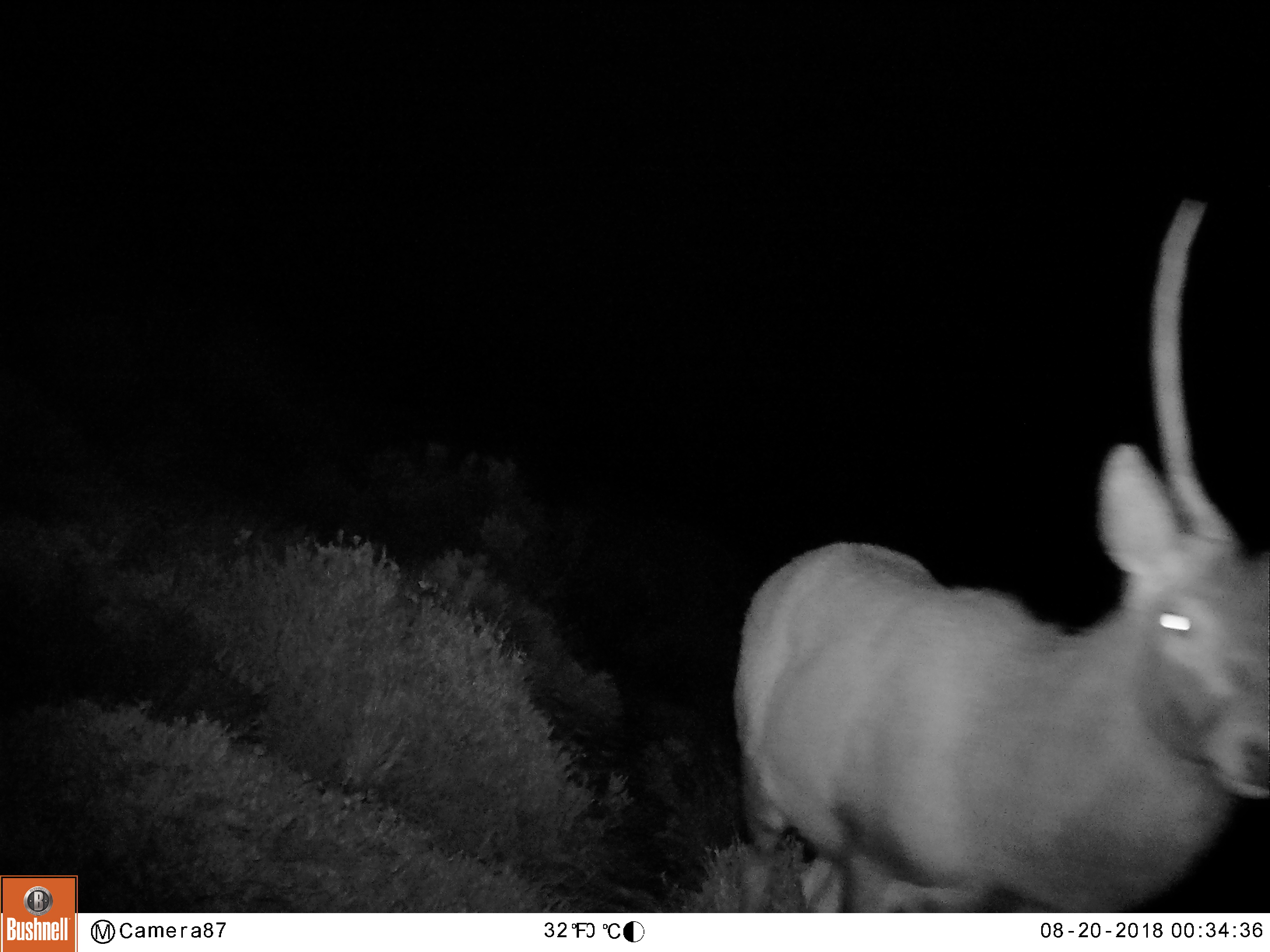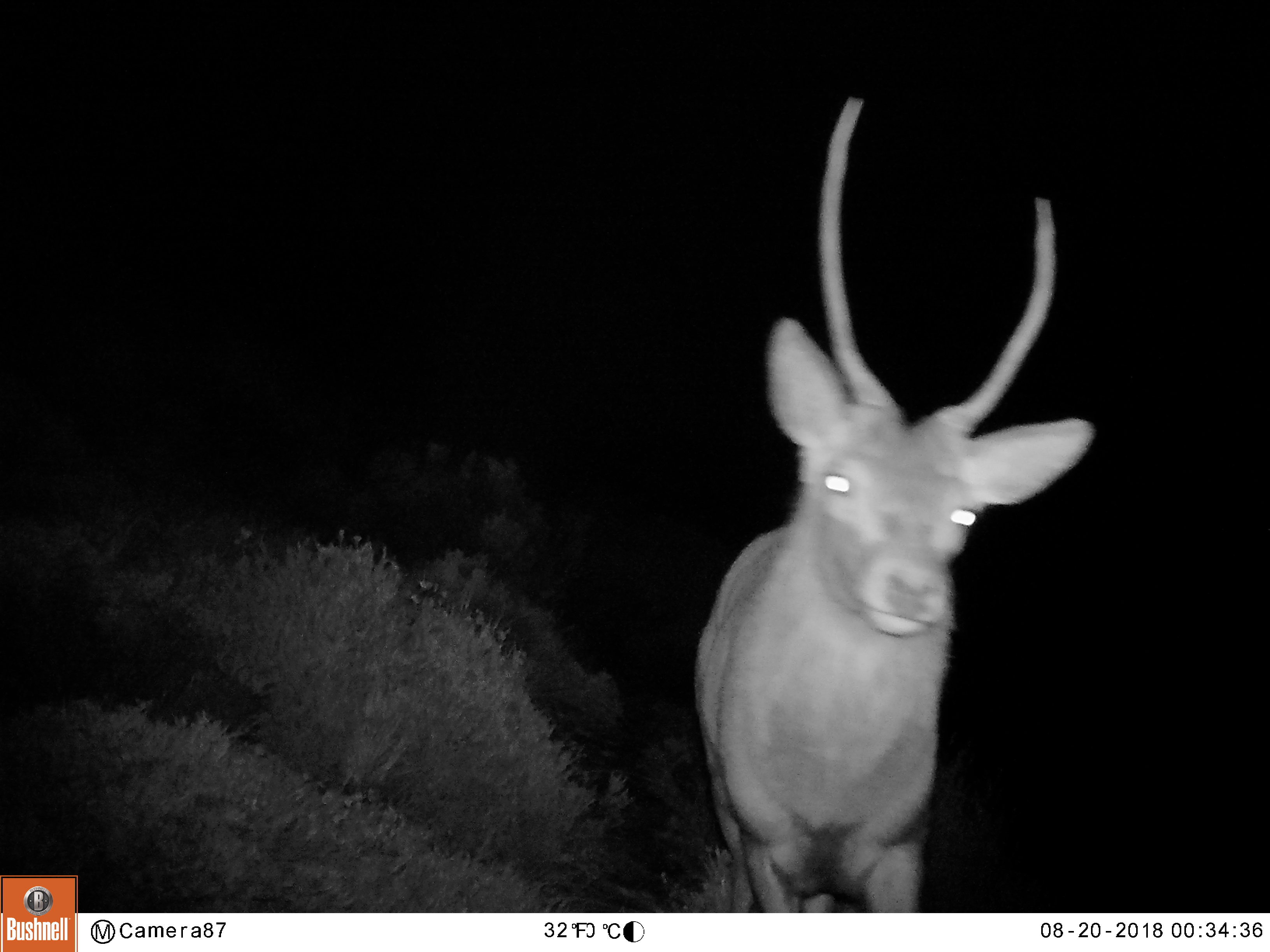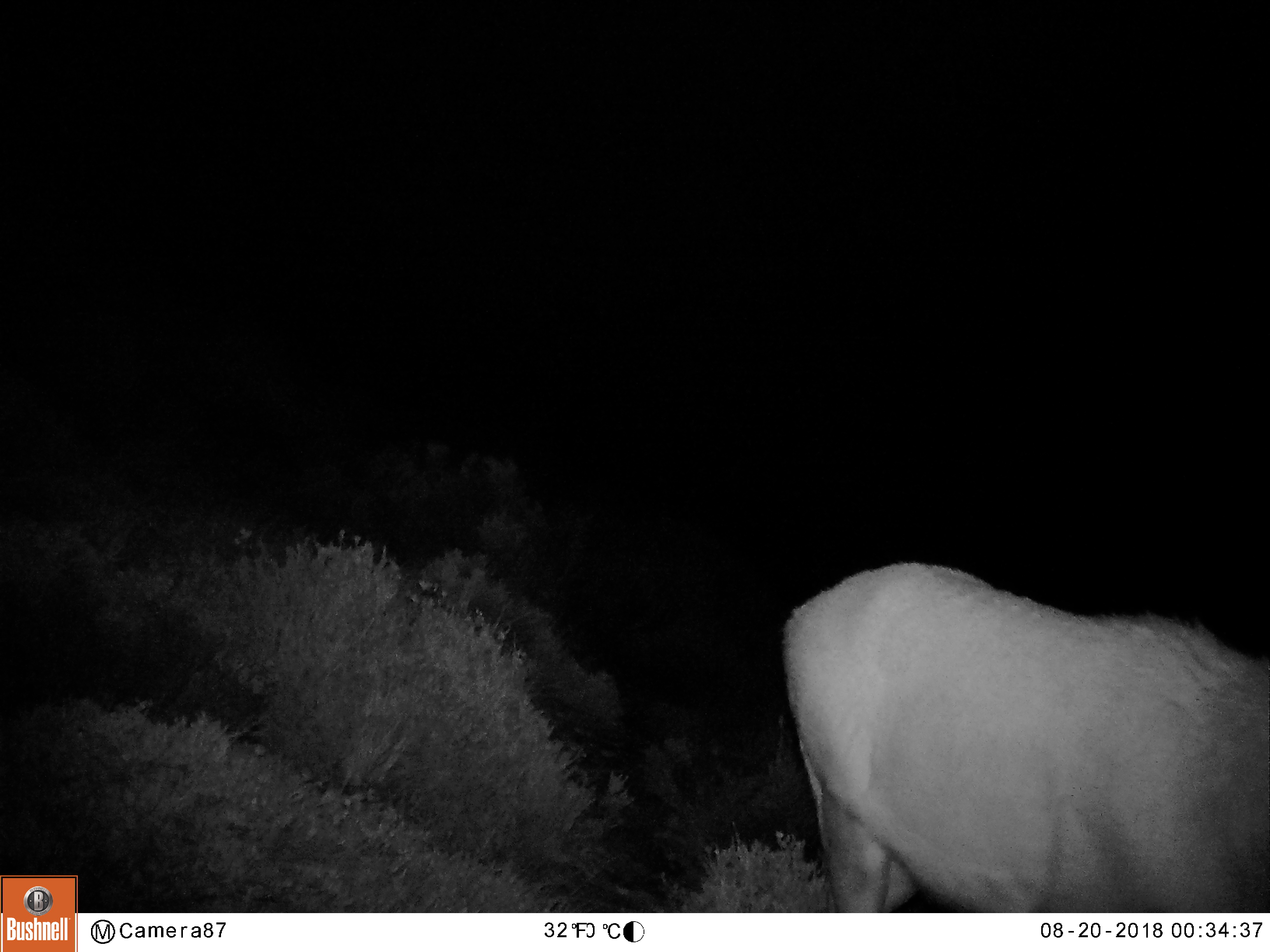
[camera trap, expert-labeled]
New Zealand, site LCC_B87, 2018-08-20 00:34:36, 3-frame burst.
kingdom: Animalia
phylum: Chordata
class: Mammalia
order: Artiodactyla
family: Cervidae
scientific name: Cervidae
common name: deer